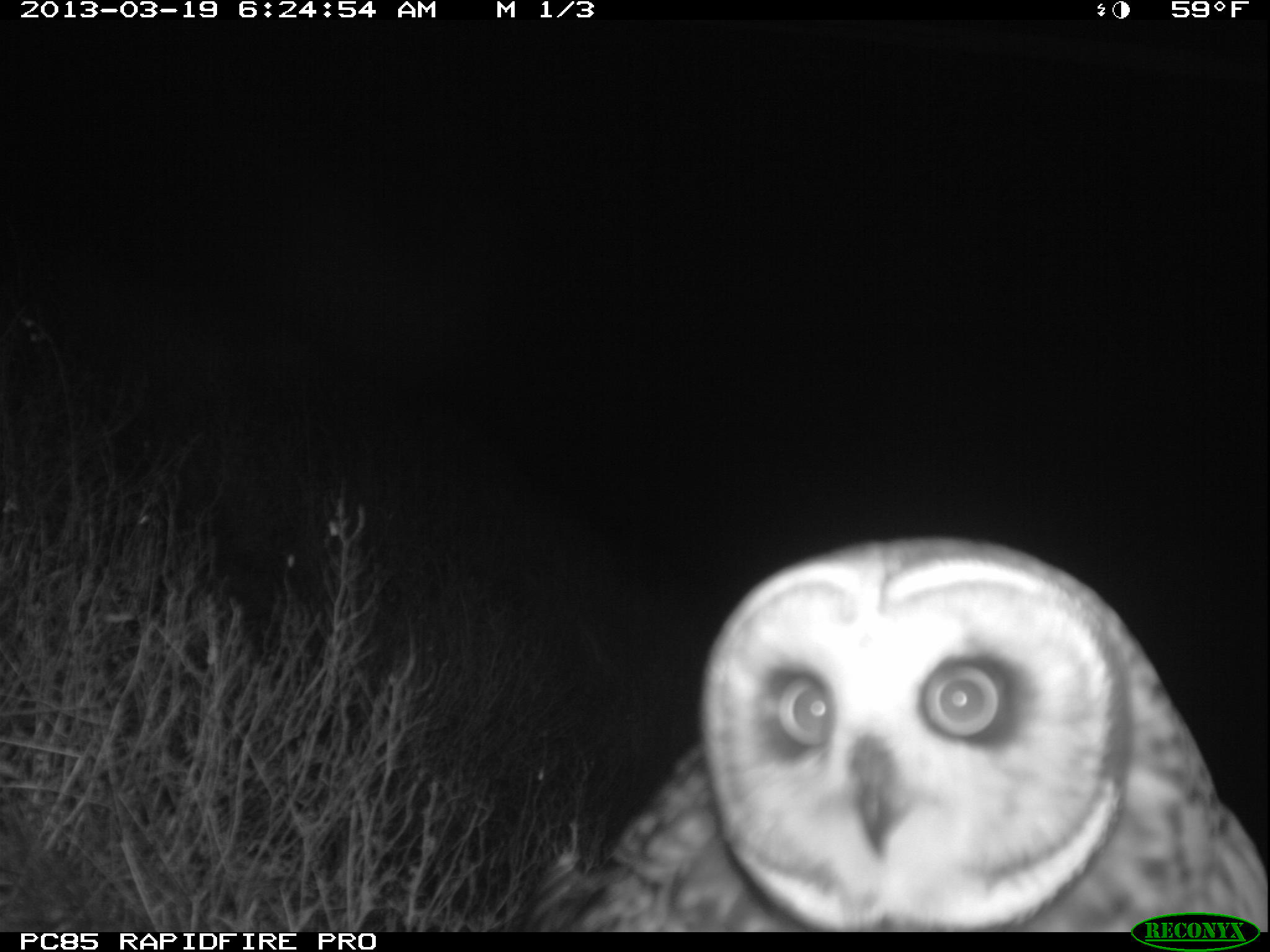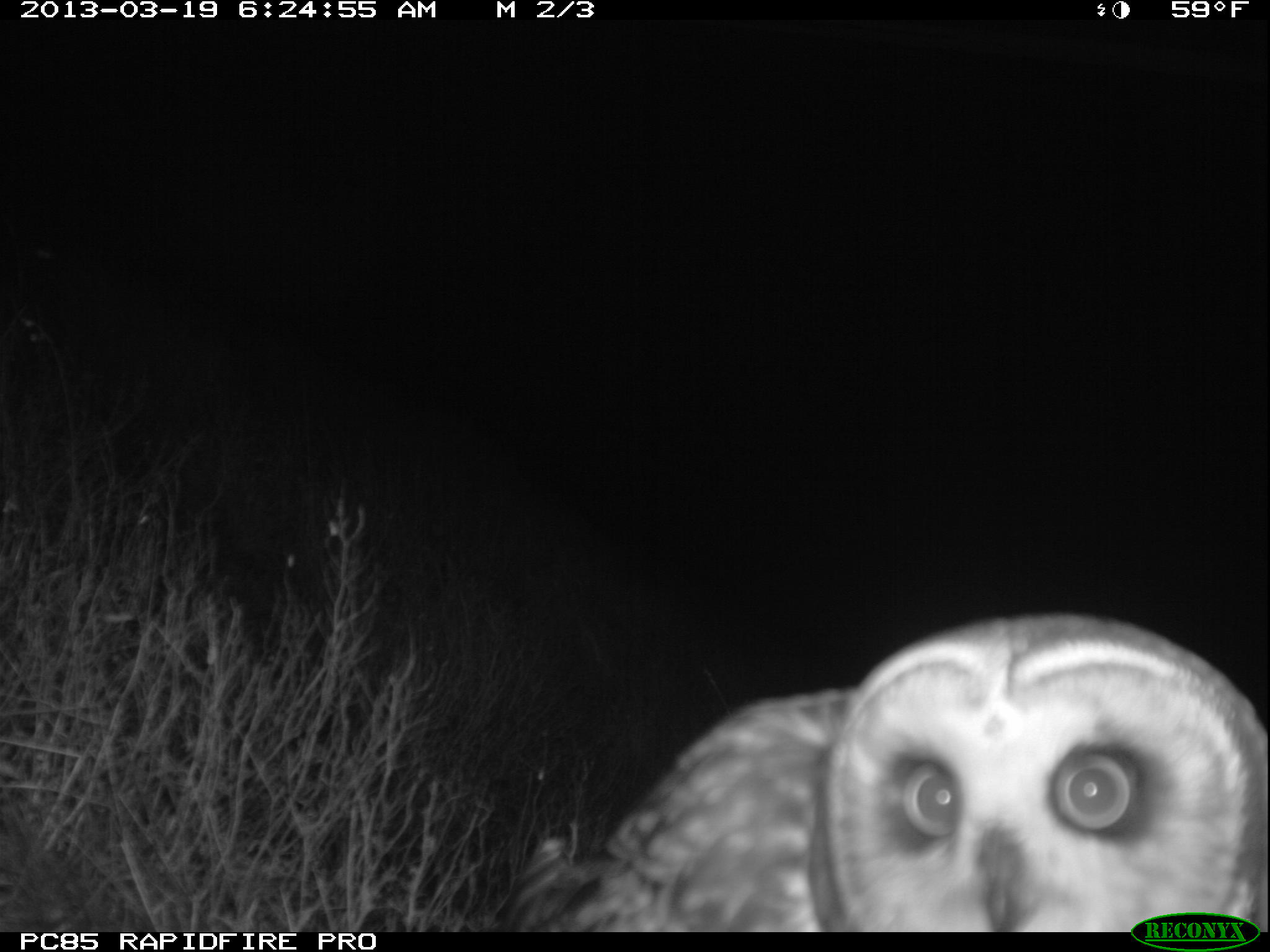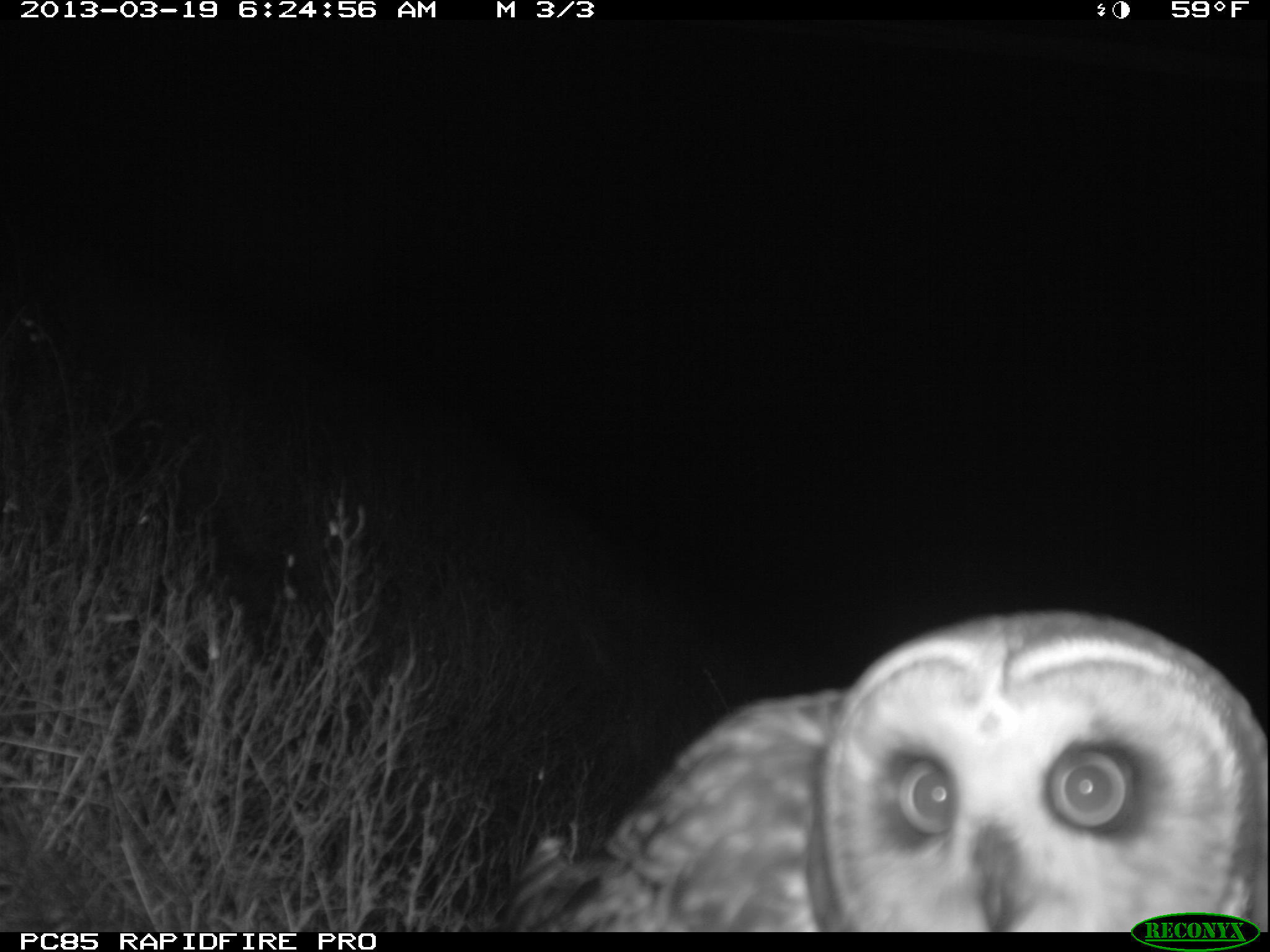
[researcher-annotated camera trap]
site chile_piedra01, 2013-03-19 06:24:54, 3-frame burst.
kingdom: Animalia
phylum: Chordata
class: Aves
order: Strigiformes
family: Strigidae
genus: Asio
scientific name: Asio flammeus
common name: short-eared owl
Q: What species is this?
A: Short-eared owl (Asio flammeus).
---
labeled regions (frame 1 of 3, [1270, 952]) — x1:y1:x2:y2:
short-eared owl: 512:532:1265:932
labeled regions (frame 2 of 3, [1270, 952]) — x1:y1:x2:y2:
short-eared owl: 486:613:1270:932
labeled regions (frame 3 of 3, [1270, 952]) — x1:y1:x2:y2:
short-eared owl: 479:607:1270:932